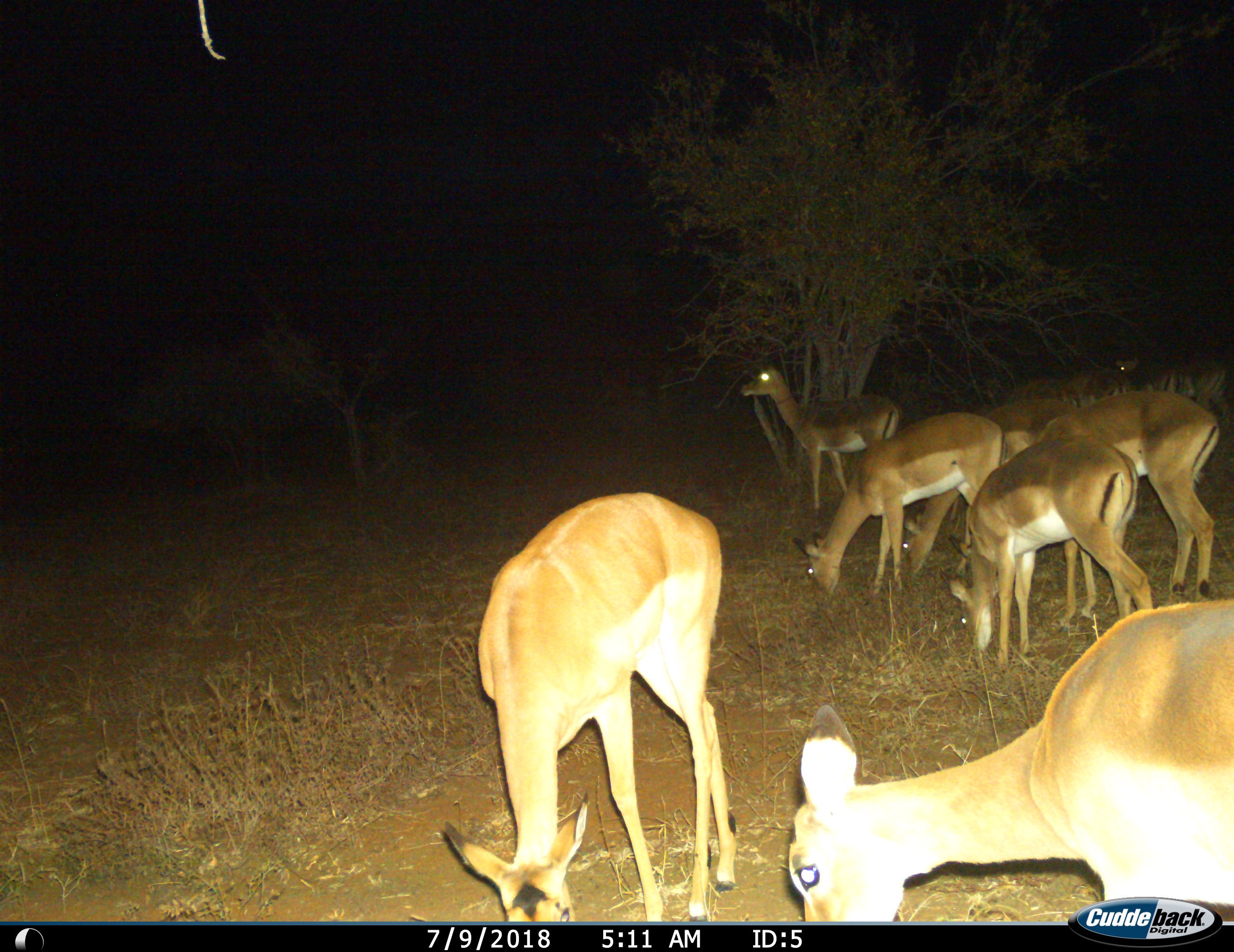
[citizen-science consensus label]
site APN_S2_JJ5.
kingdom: Animalia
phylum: Chordata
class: Mammalia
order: Artiodactyla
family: Bovidae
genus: Aepyceros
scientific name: Aepyceros melampus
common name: impala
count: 10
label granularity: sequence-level